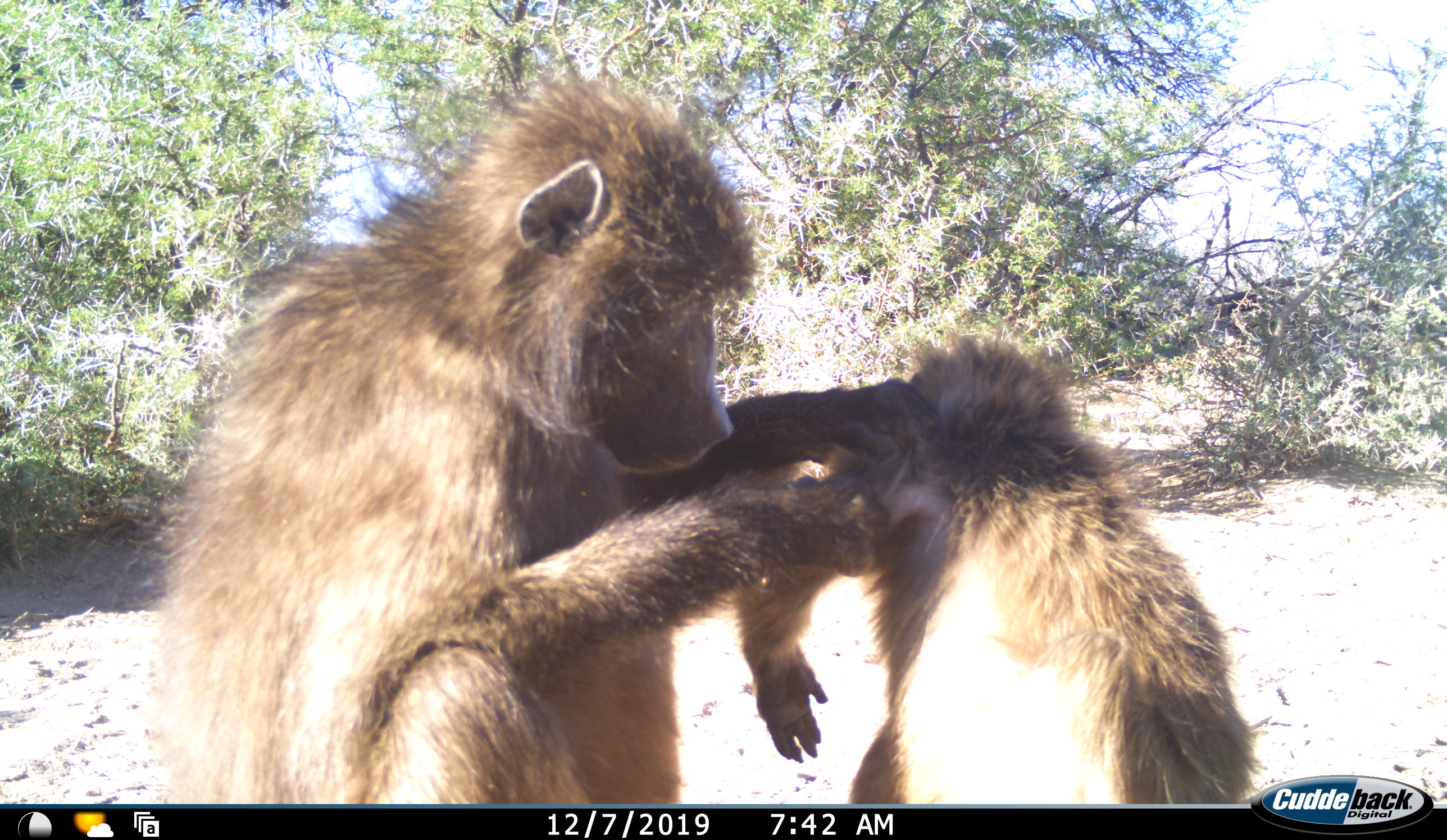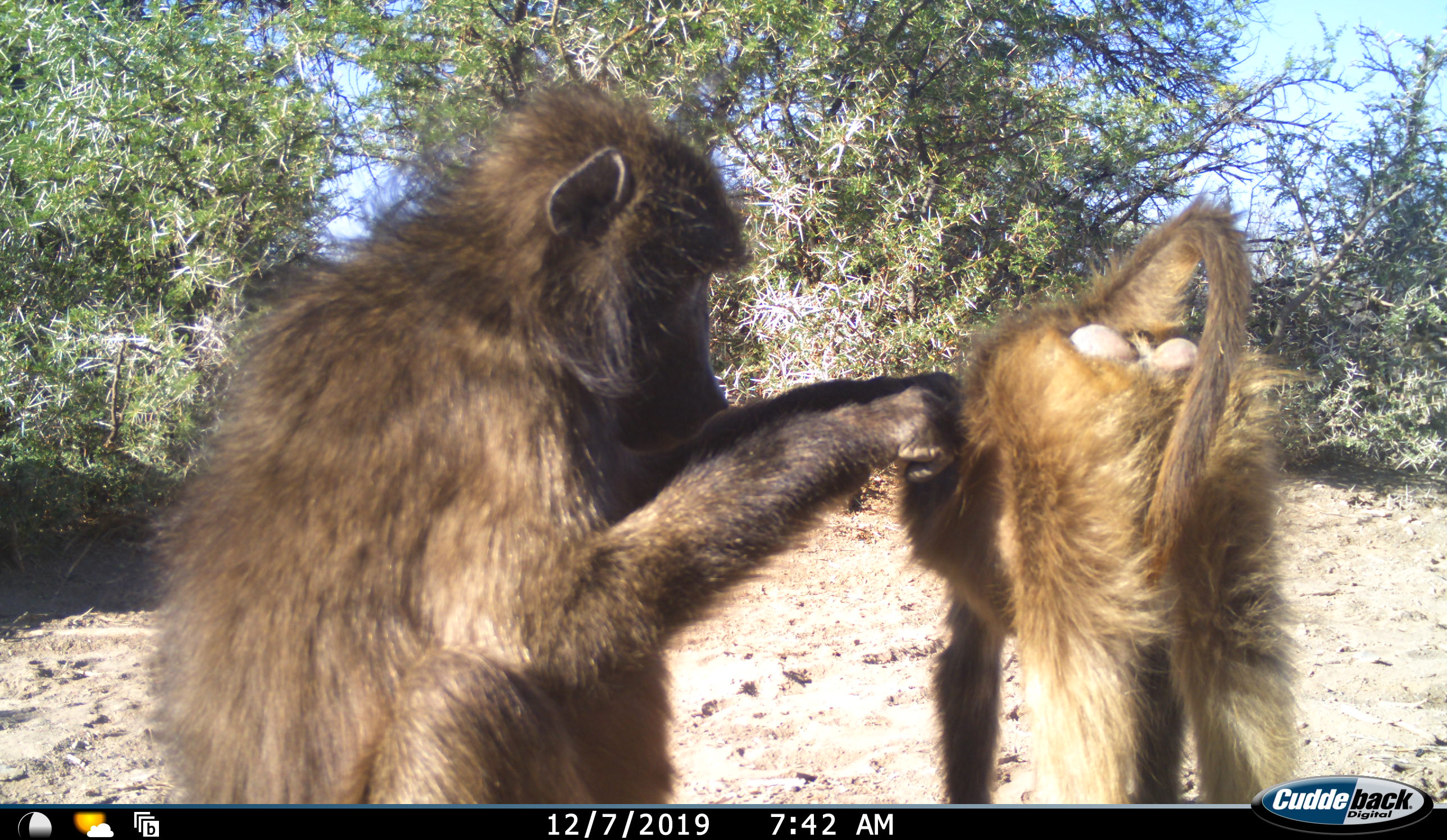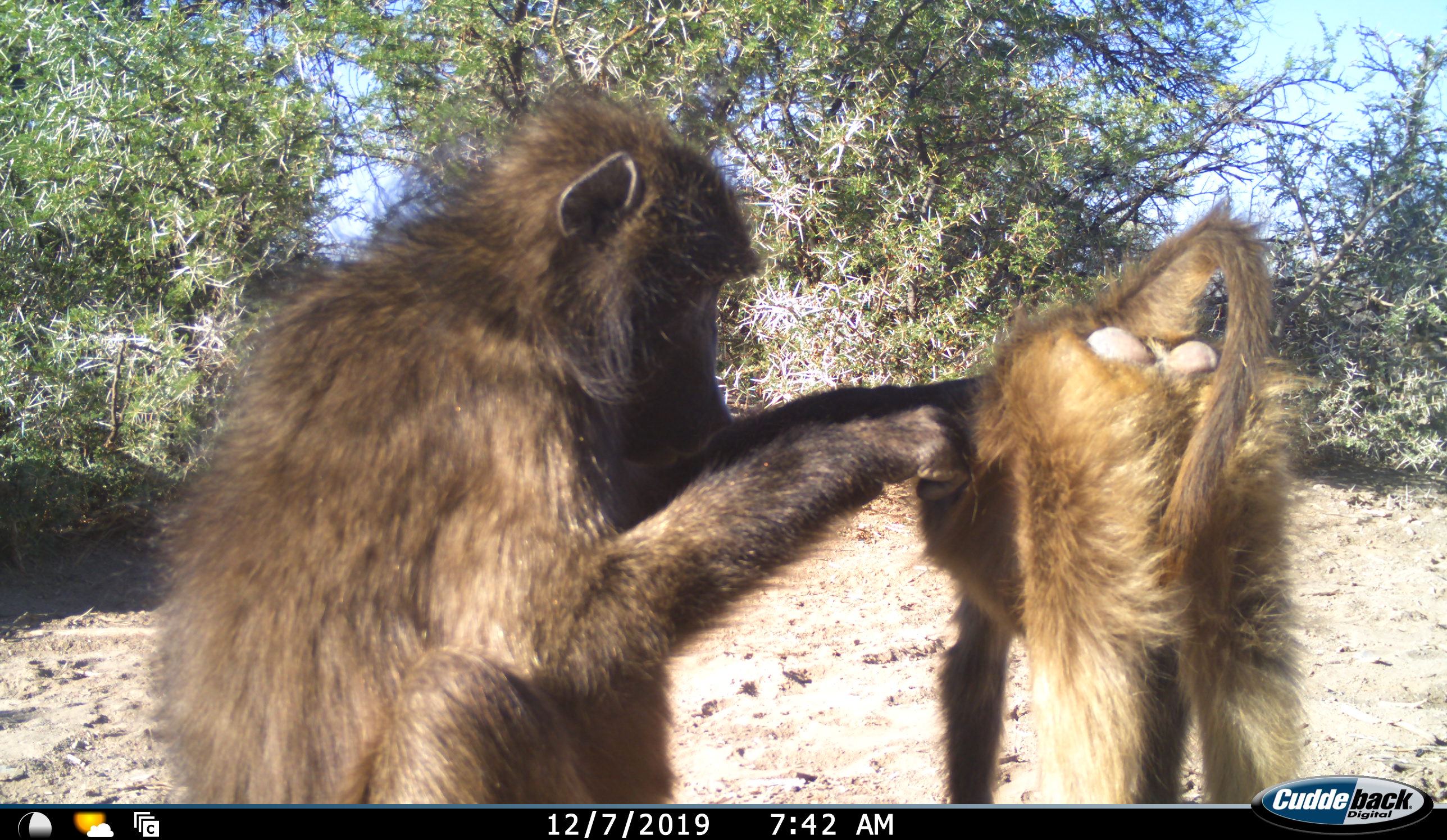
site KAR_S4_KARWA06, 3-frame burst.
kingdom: Animalia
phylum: Chordata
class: Mammalia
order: Primates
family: Cercopithecidae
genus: Papio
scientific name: Papio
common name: baboon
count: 2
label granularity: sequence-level